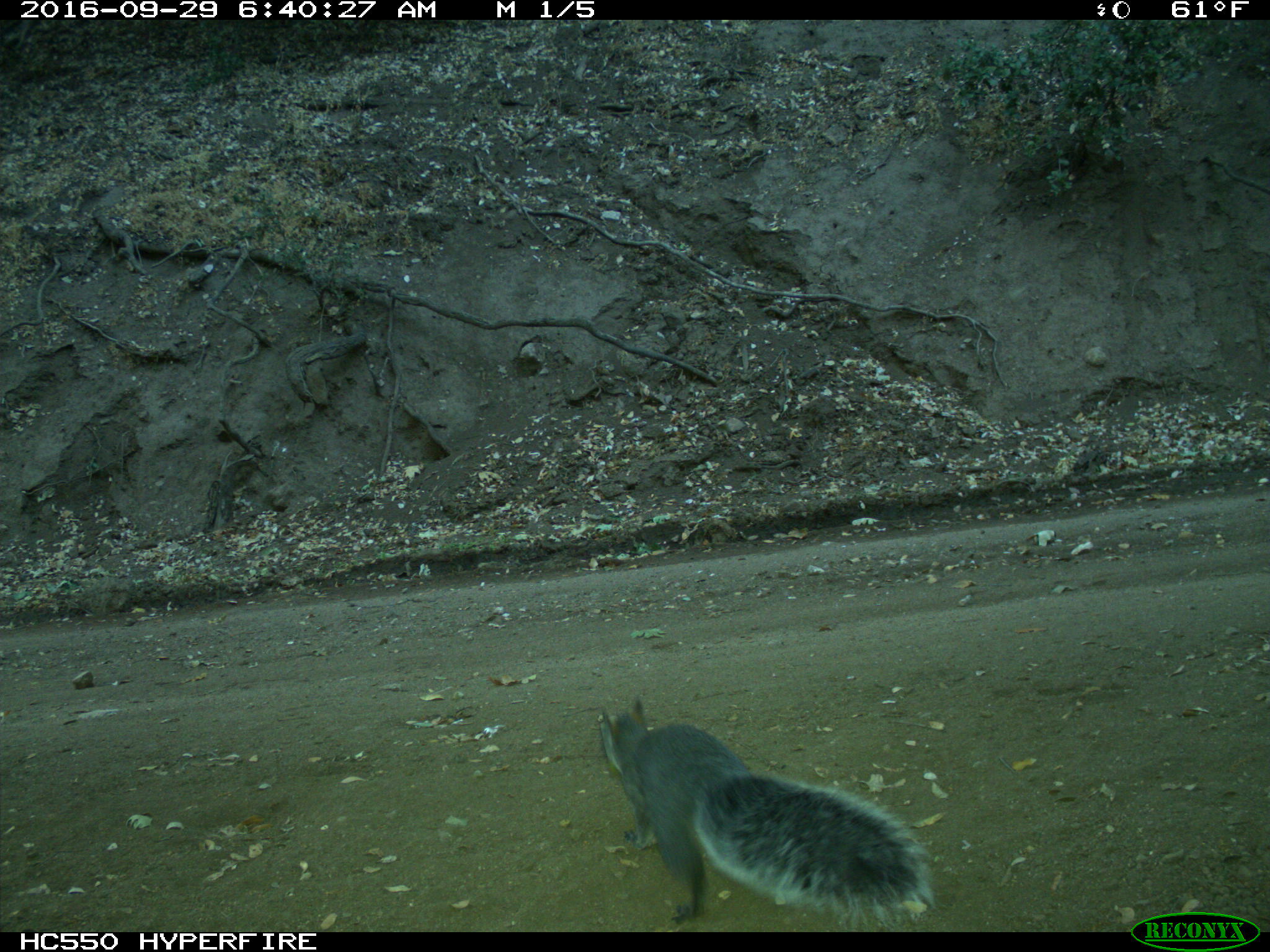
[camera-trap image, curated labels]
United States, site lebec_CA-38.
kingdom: Animalia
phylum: Chordata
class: Mammalia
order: Rodentia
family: Sciuridae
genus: Sciurus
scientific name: Sciurus carolinensis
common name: eastern gray squirrel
Sciurus carolinensis (eastern gray squirrel).